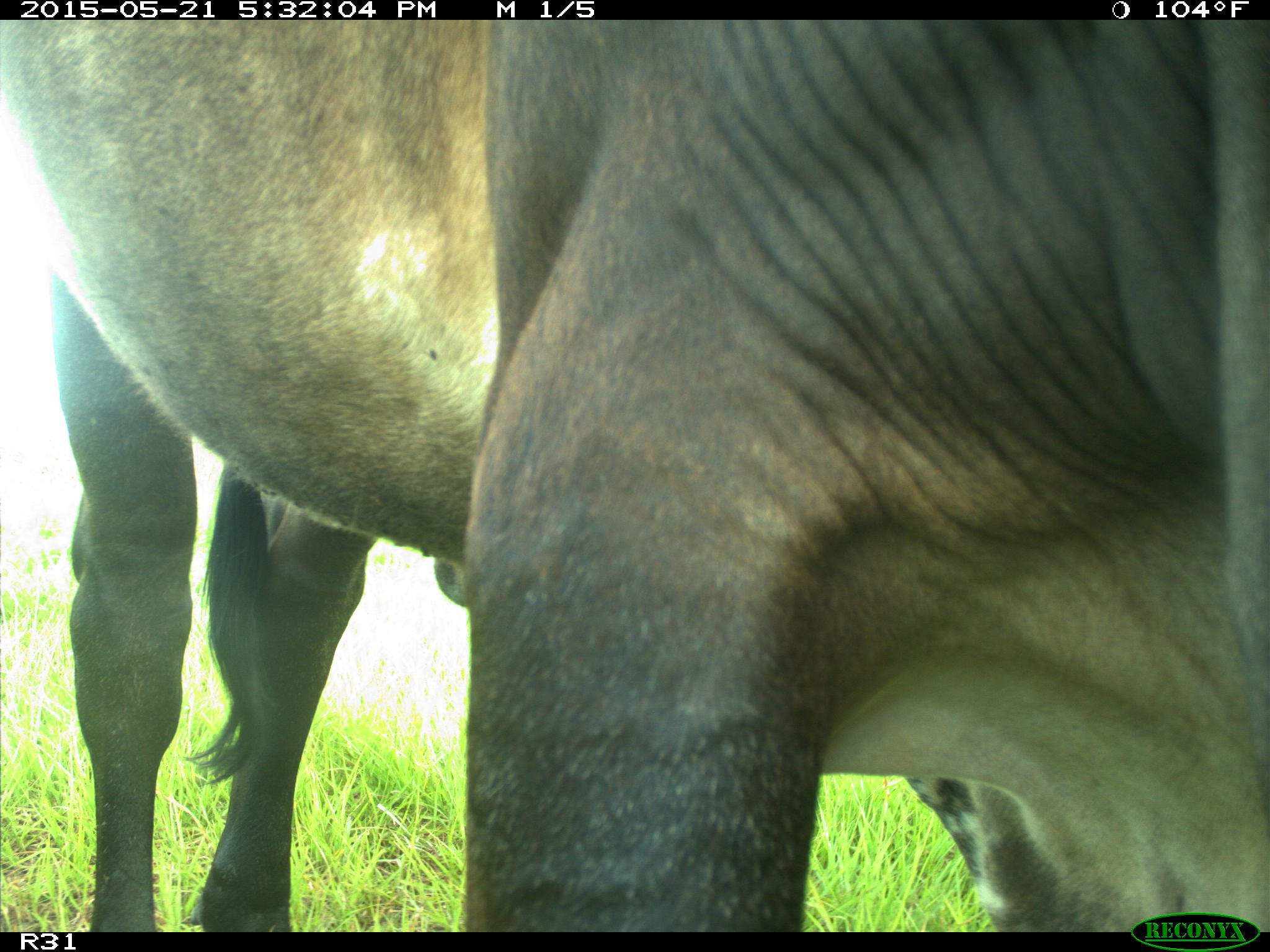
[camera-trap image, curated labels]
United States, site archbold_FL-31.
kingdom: Animalia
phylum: Chordata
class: Mammalia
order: Artiodactyla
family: Bovidae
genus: Bos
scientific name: Bos taurus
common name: domestic cow